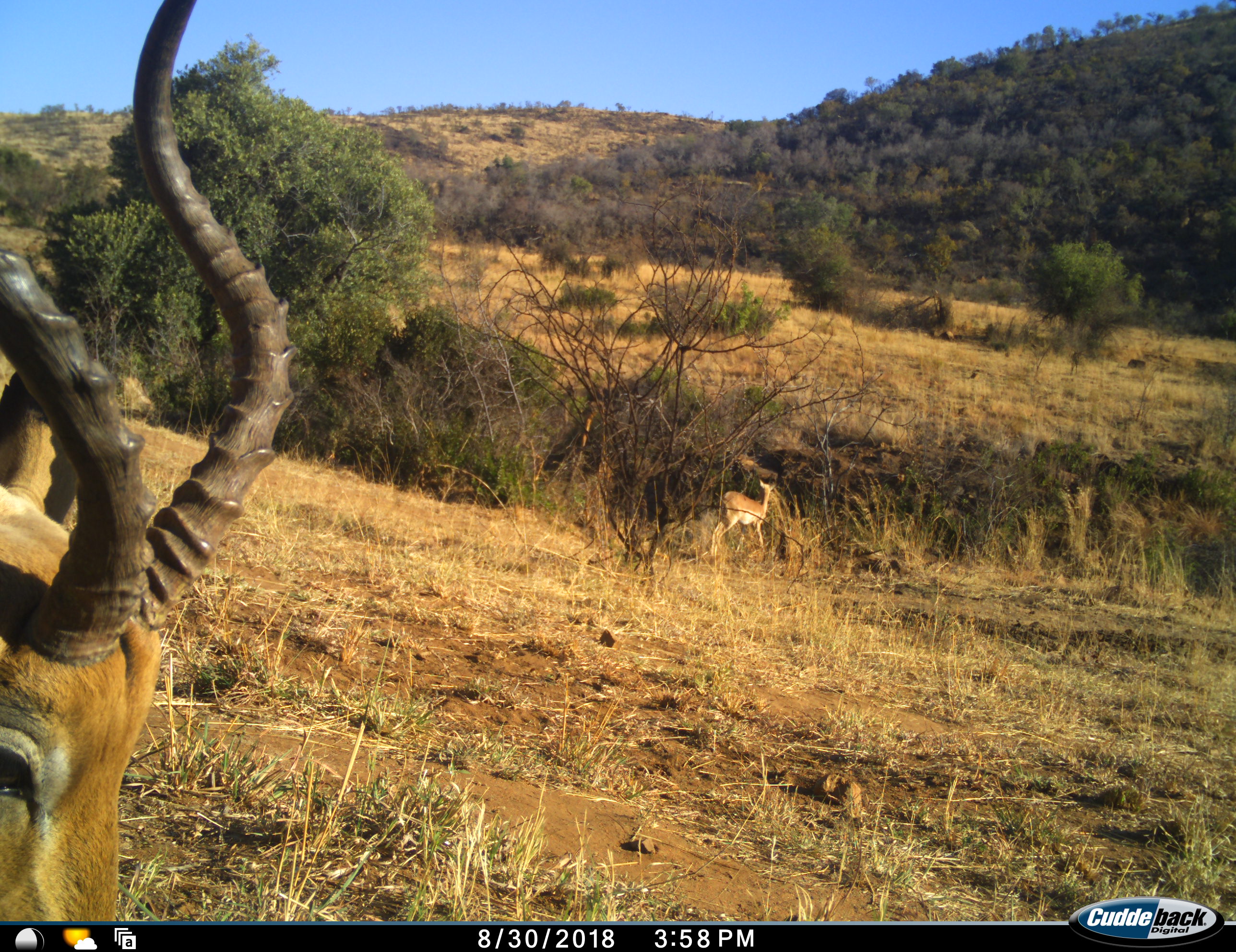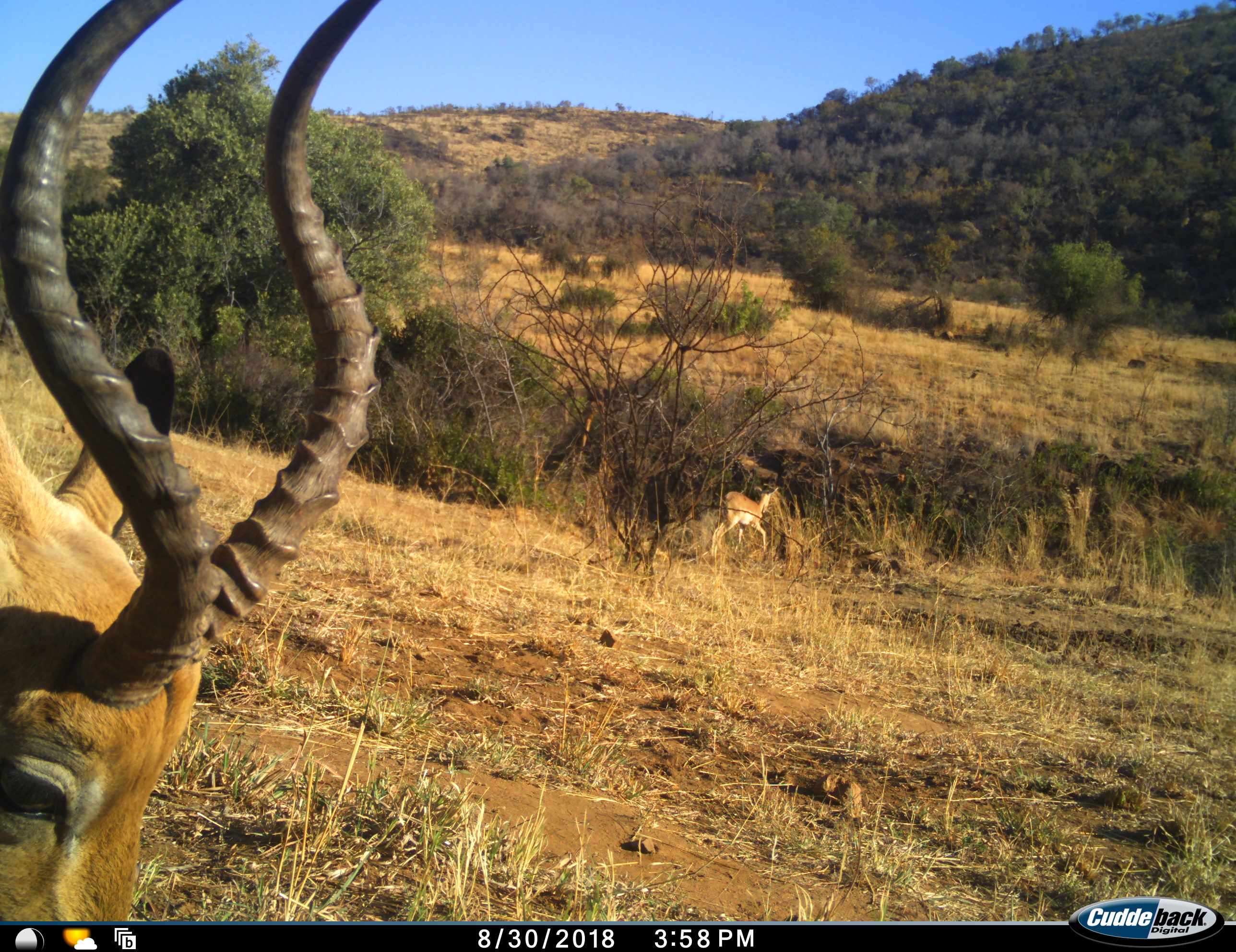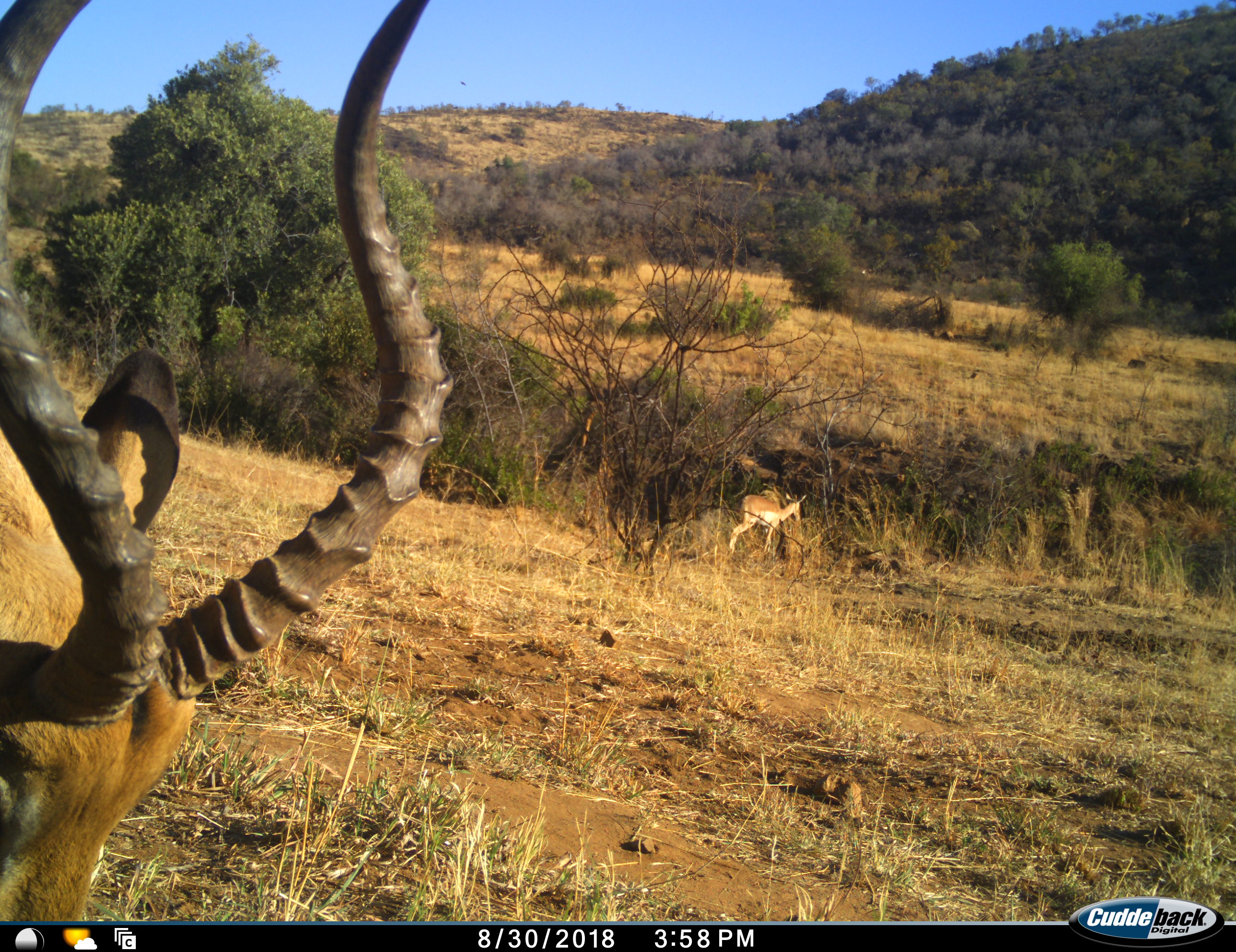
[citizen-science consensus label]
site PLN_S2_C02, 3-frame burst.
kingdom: Animalia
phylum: Chordata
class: Mammalia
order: Artiodactyla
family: Bovidae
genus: Aepyceros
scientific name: Aepyceros melampus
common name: impala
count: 2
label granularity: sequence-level